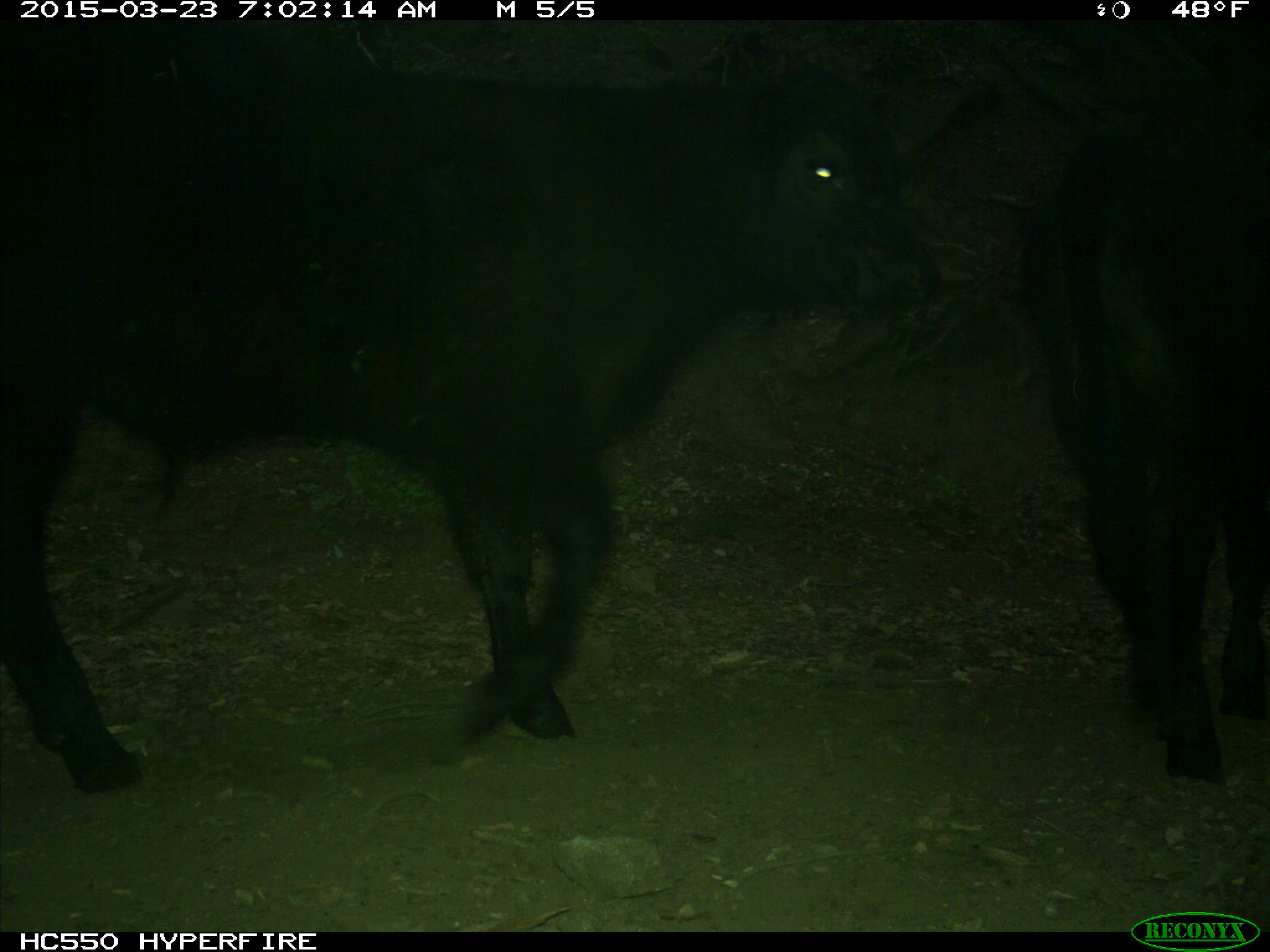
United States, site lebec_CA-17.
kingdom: Animalia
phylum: Chordata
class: Mammalia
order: Artiodactyla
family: Bovidae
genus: Bos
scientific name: Bos taurus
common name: domestic cow